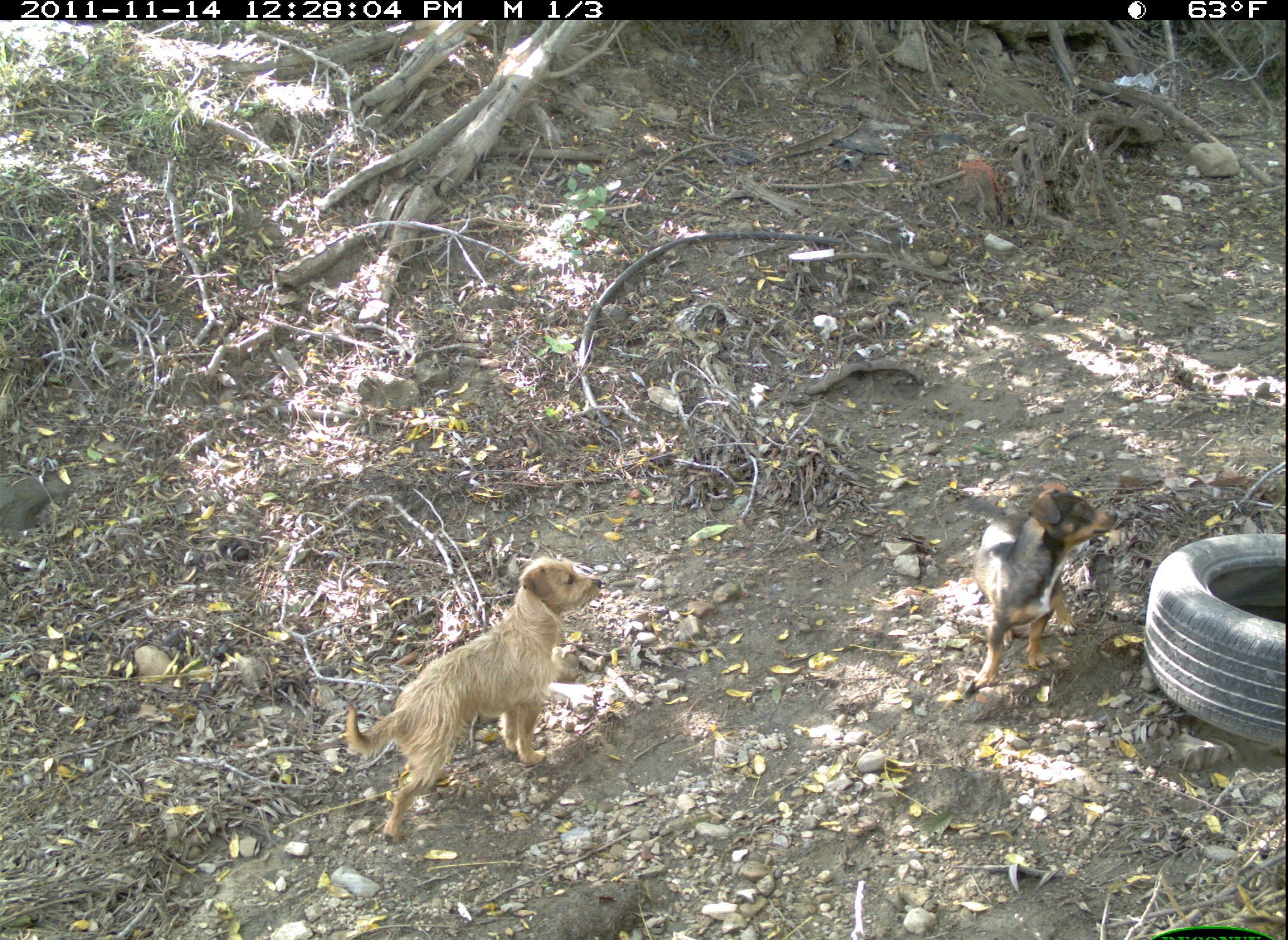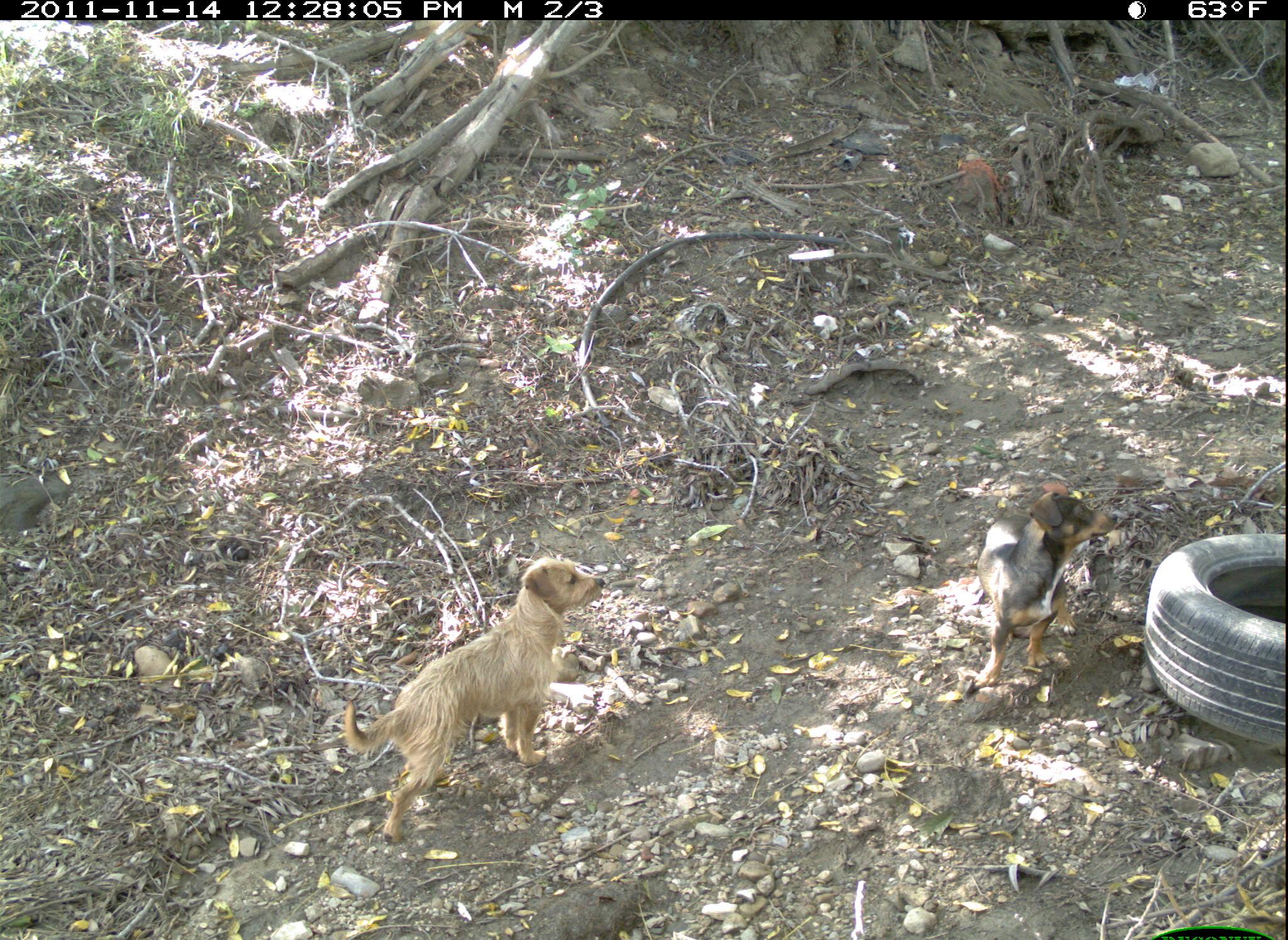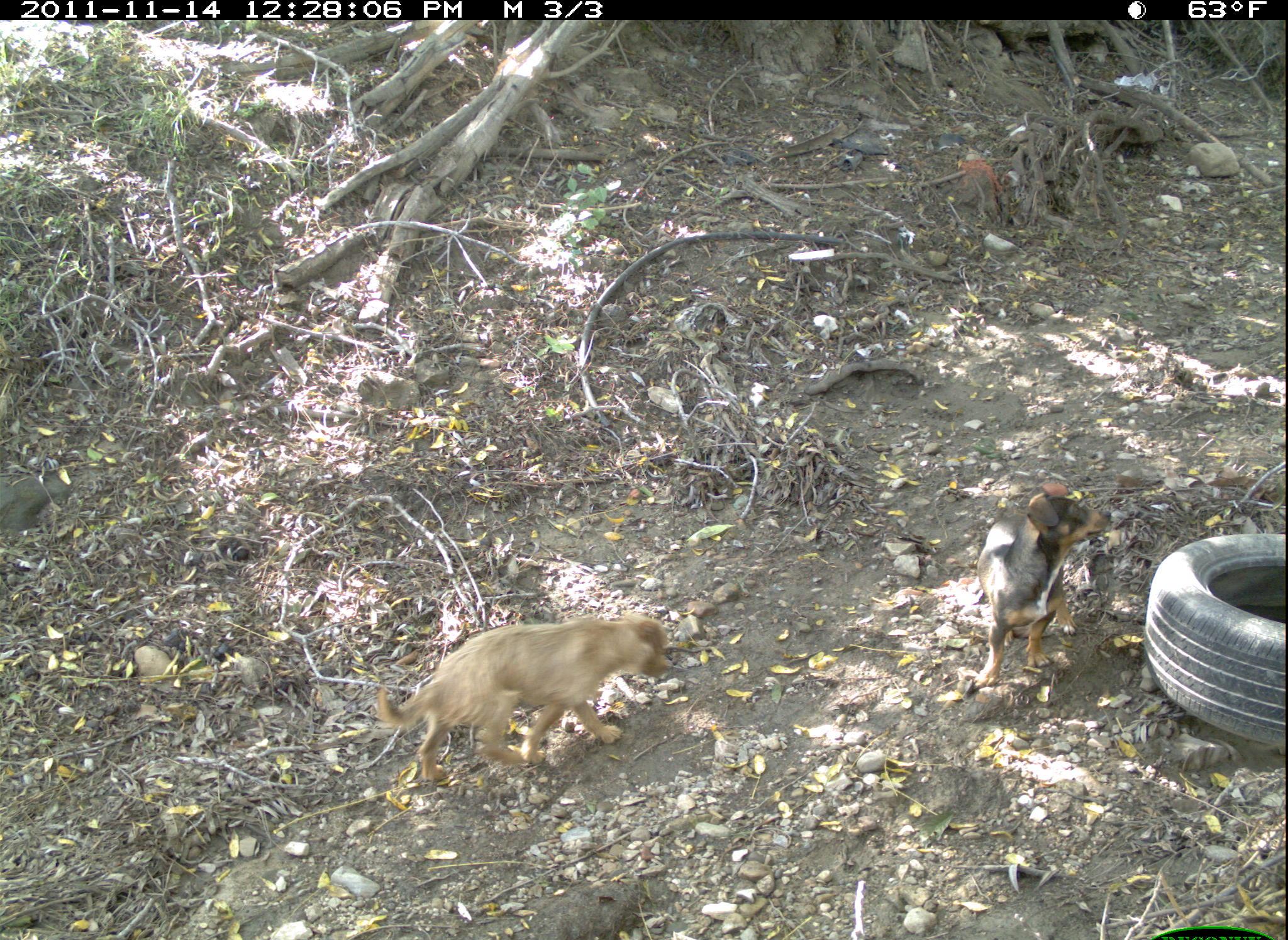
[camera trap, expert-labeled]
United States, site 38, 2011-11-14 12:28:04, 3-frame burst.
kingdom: Animalia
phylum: Chordata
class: Mammalia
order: Carnivora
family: Canidae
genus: Canis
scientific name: Canis familiaris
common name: domestic dog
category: dog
Dog (domestic dog) (Canis familiaris).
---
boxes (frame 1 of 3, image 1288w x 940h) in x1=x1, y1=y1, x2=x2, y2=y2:
dog: x1=336, y1=533, x2=604, y2=834; x1=955, y1=488, x2=1117, y2=699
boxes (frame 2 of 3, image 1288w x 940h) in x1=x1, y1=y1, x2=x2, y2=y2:
dog: x1=306, y1=544, x2=609, y2=854; x1=976, y1=482, x2=1121, y2=696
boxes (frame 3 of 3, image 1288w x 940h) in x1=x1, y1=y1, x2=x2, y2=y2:
dog: x1=369, y1=604, x2=691, y2=797; x1=963, y1=477, x2=1119, y2=693